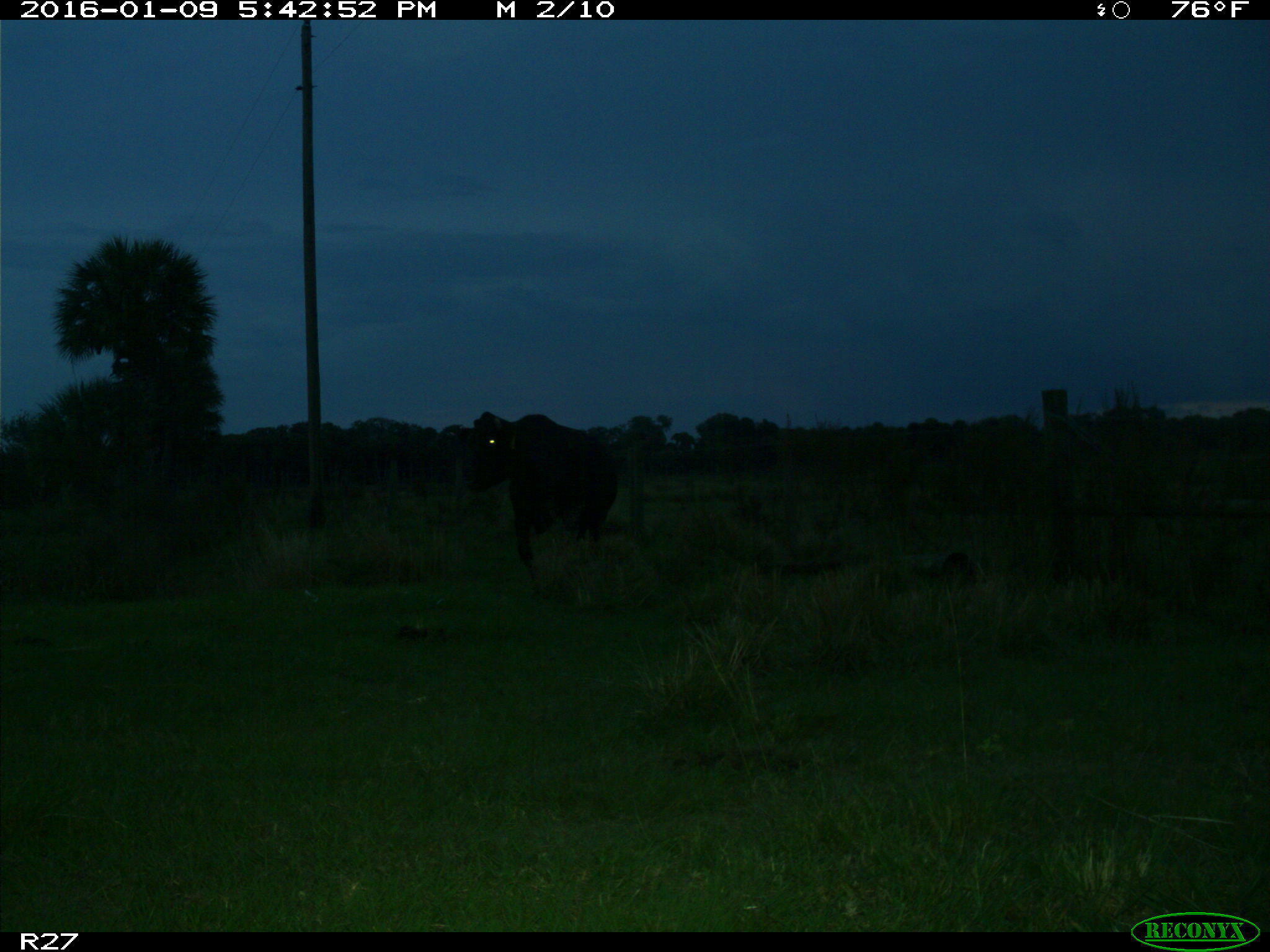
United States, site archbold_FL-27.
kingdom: Animalia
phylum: Chordata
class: Mammalia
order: Artiodactyla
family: Bovidae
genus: Bos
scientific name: Bos taurus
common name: domestic cow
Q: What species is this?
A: Bos taurus (domestic cow).